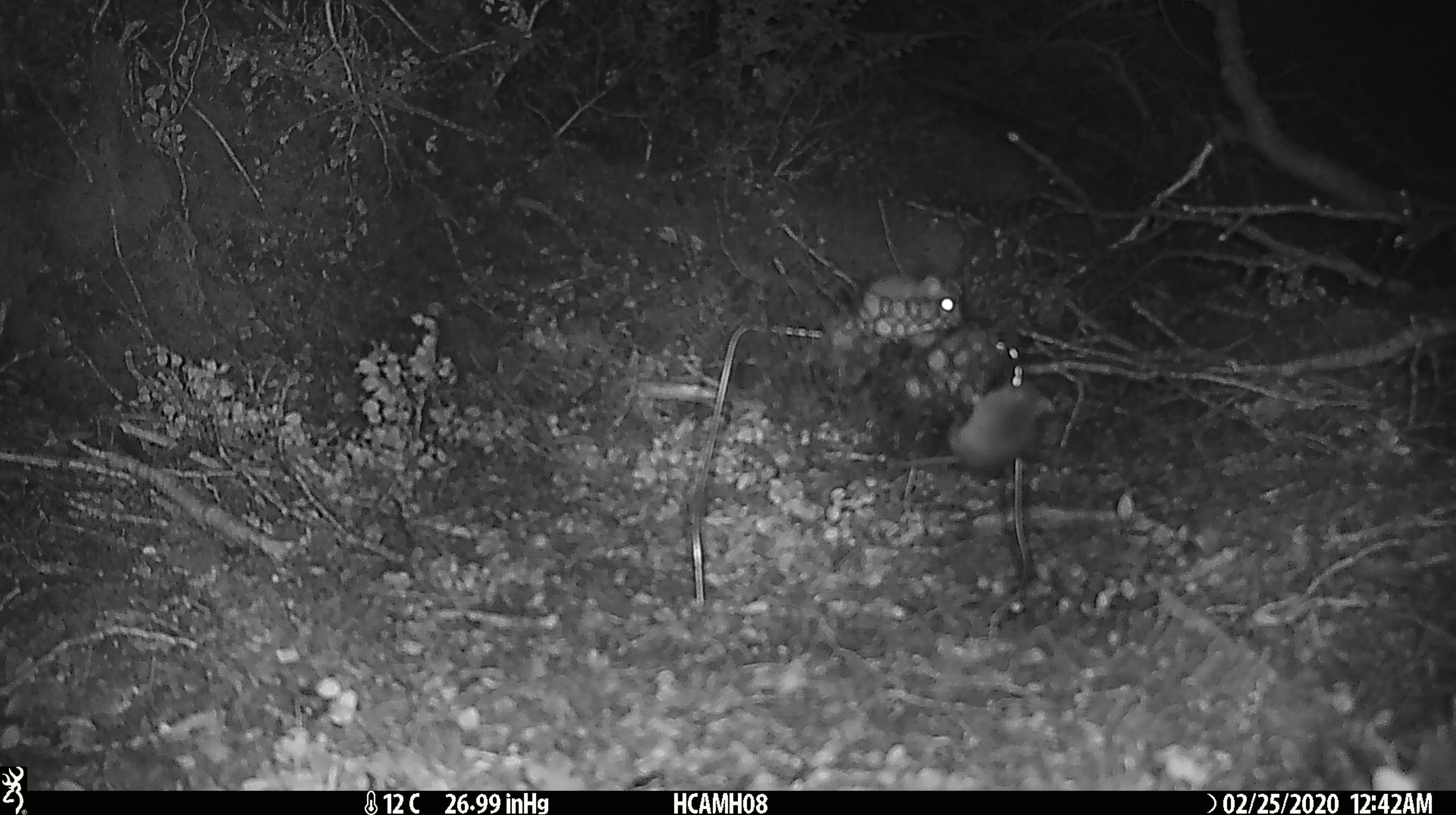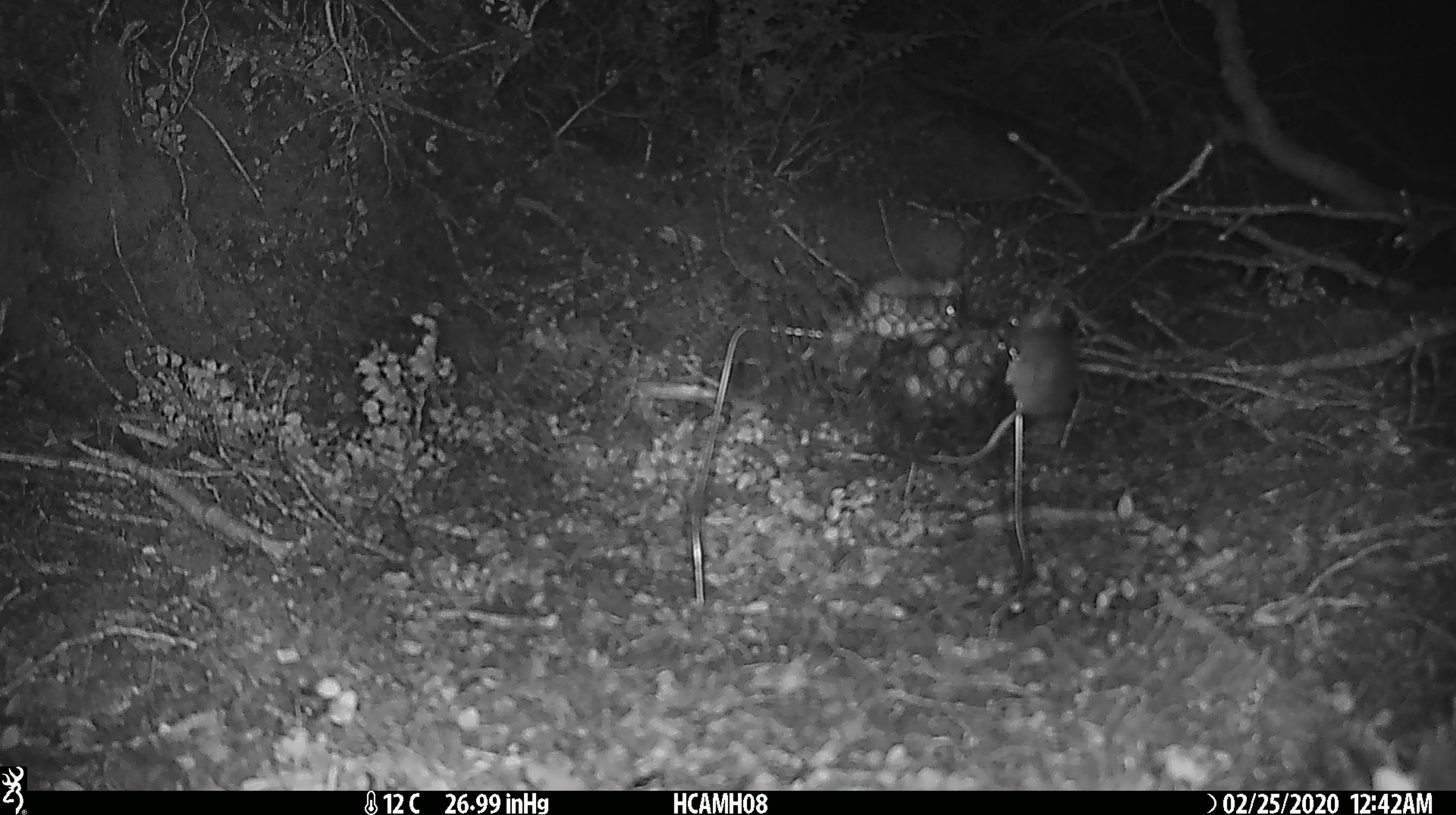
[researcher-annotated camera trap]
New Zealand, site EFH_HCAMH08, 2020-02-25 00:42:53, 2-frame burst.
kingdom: Animalia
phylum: Chordata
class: Mammalia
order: Rodentia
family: Muridae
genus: Mus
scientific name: Mus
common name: mouse